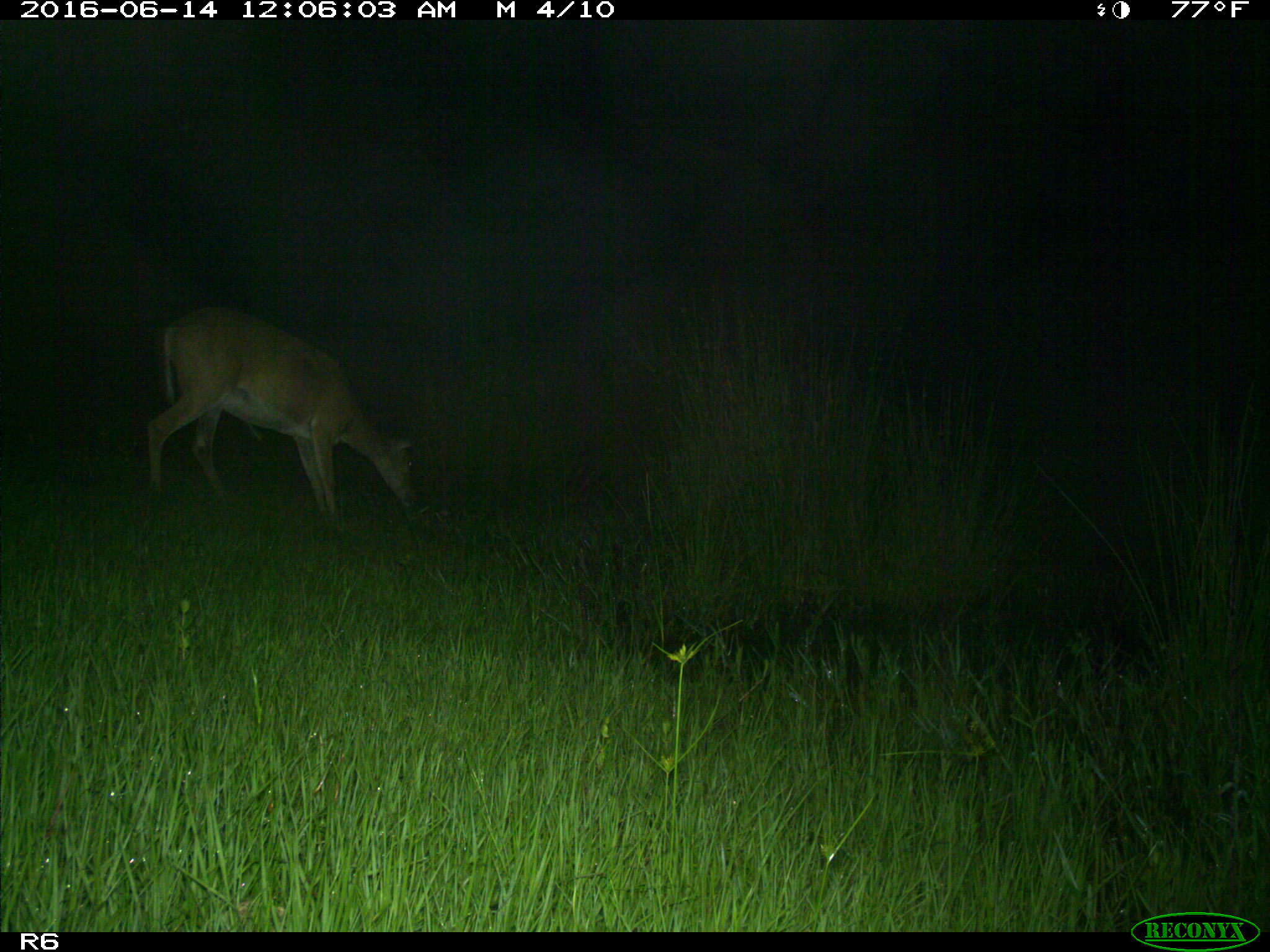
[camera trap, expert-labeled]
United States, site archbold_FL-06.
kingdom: Animalia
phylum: Chordata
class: Mammalia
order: Artiodactyla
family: Cervidae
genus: Odocoileus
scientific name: Odocoileus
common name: deer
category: unidentified deer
Unidentified deer (deer) (Odocoileus).